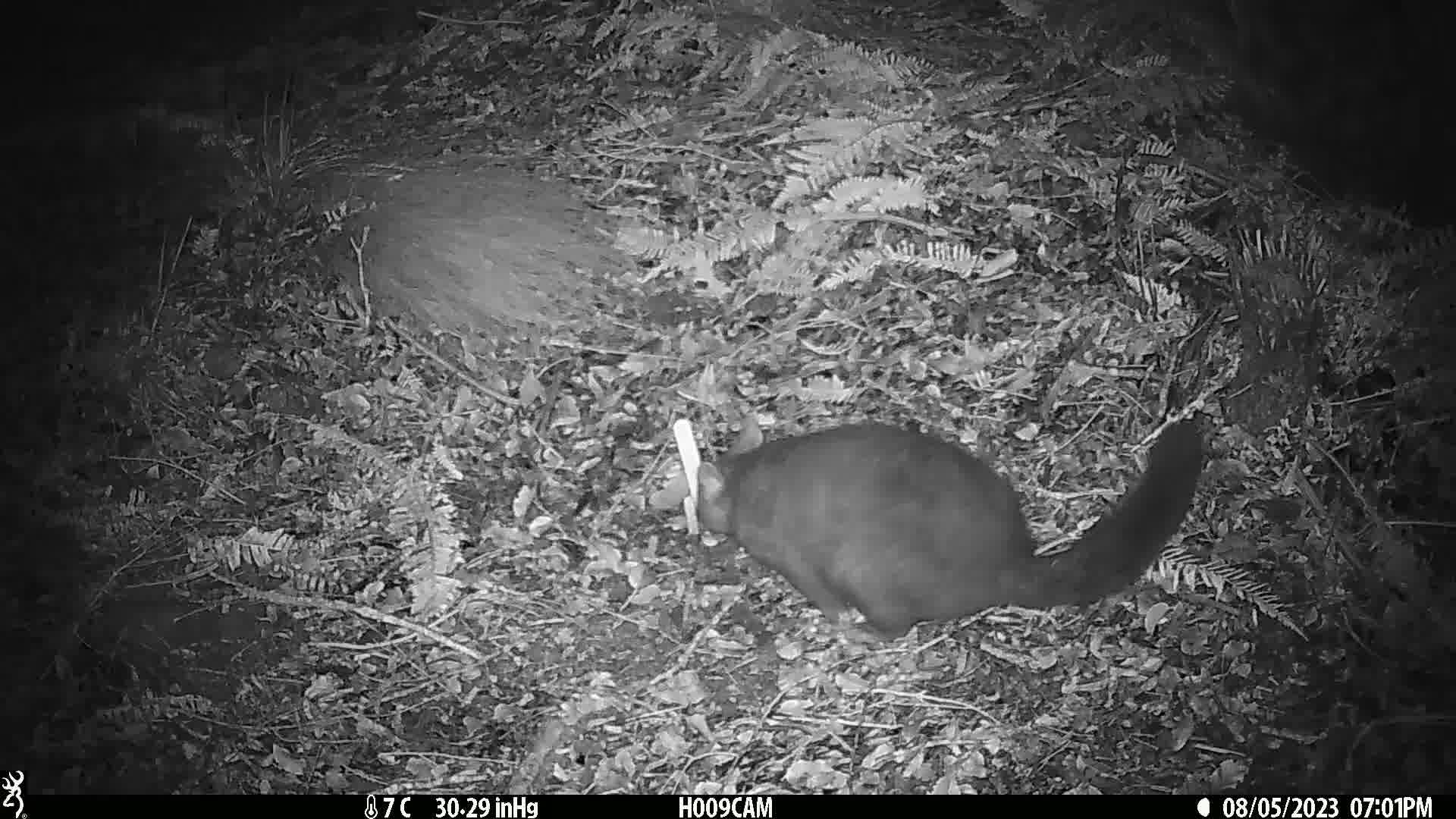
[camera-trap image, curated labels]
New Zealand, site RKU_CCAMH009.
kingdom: Animalia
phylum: Chordata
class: Mammalia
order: Diprotodontia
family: Phalangeridae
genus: Trichosurus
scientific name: Trichosurus vulpecula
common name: common brushtail possum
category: possum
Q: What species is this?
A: Possum (common brushtail possum) (Trichosurus vulpecula).